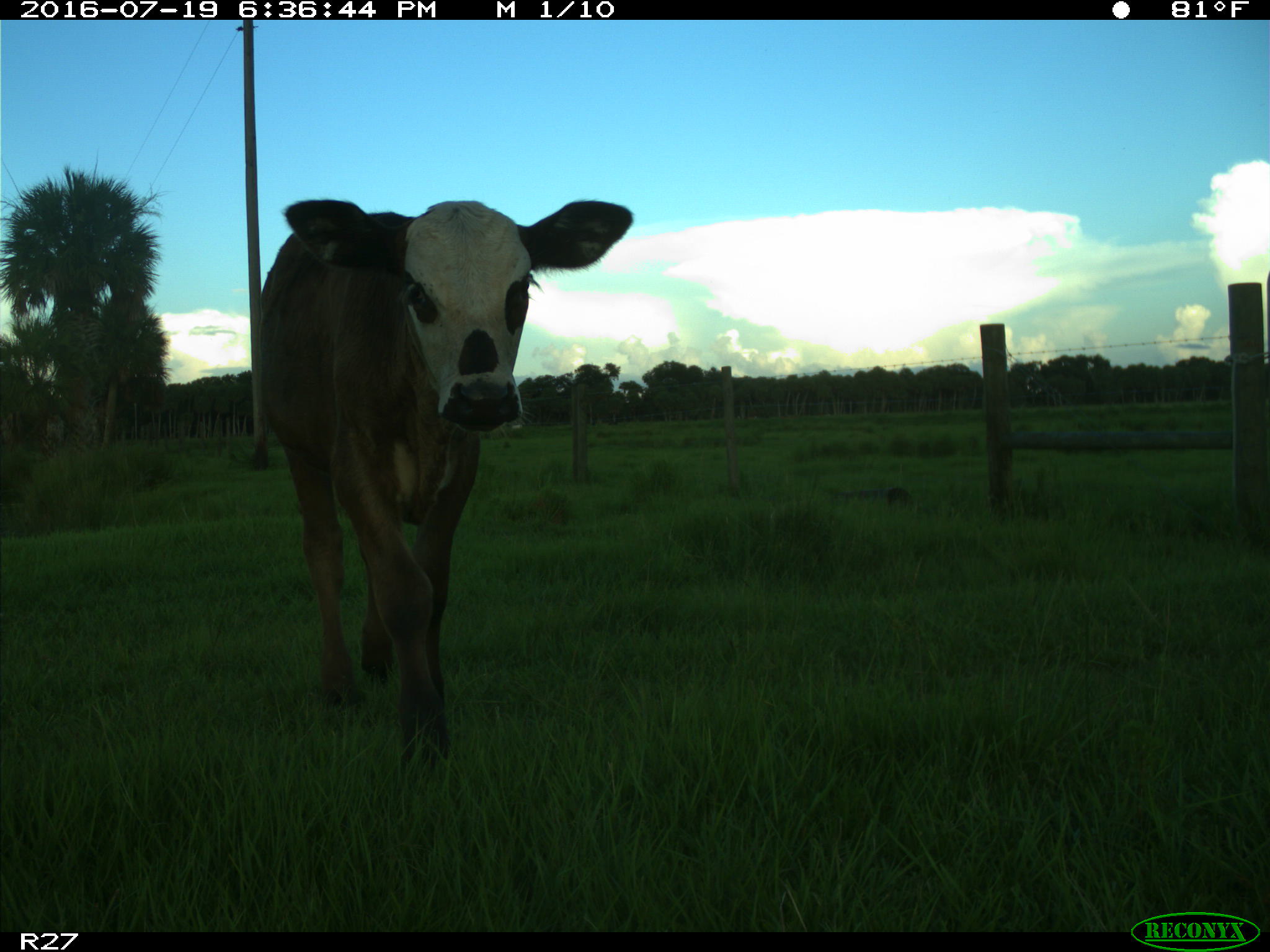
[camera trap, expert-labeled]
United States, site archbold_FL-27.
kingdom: Animalia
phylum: Chordata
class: Mammalia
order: Artiodactyla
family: Bovidae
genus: Bos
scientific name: Bos taurus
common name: domestic cow